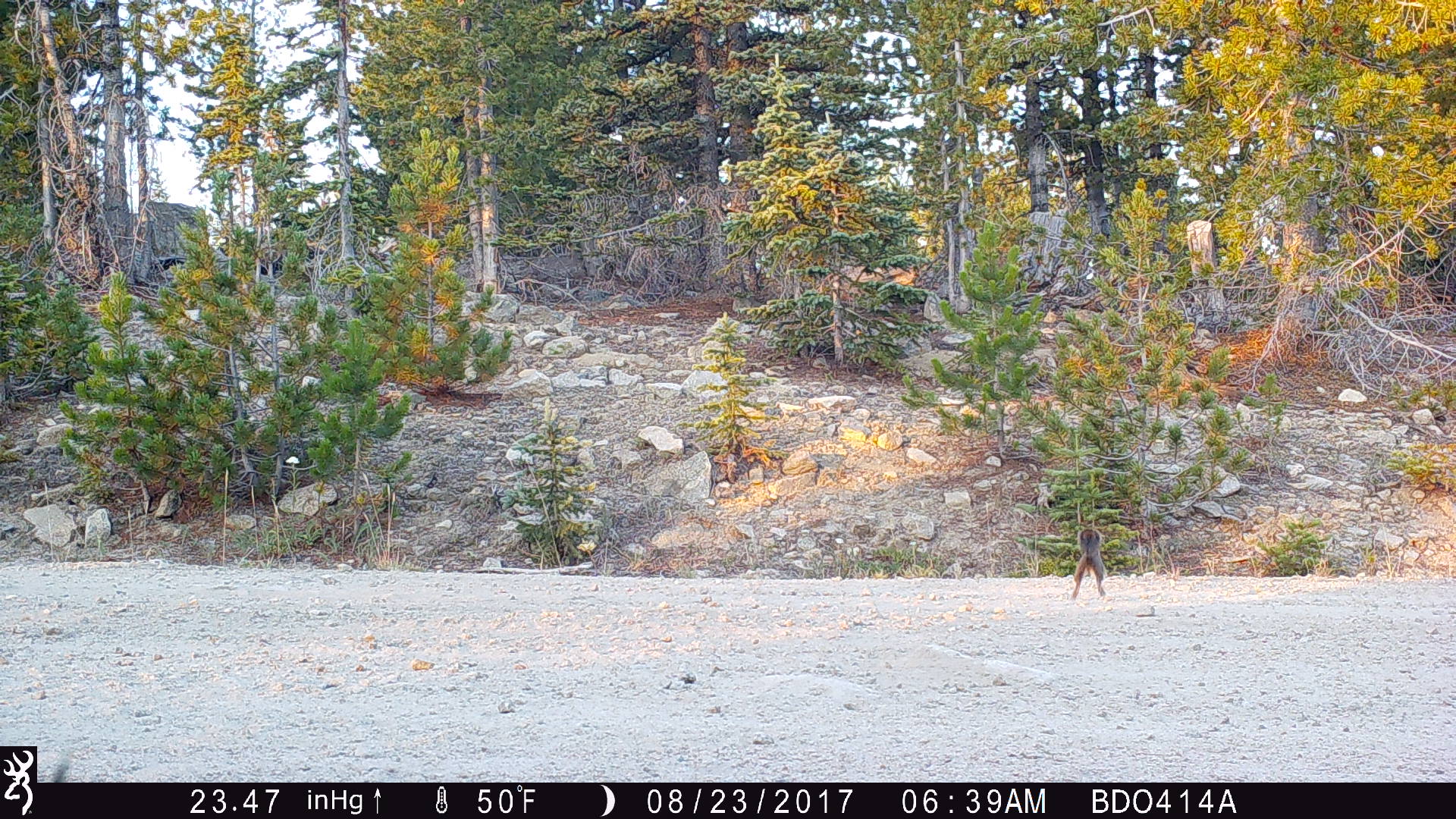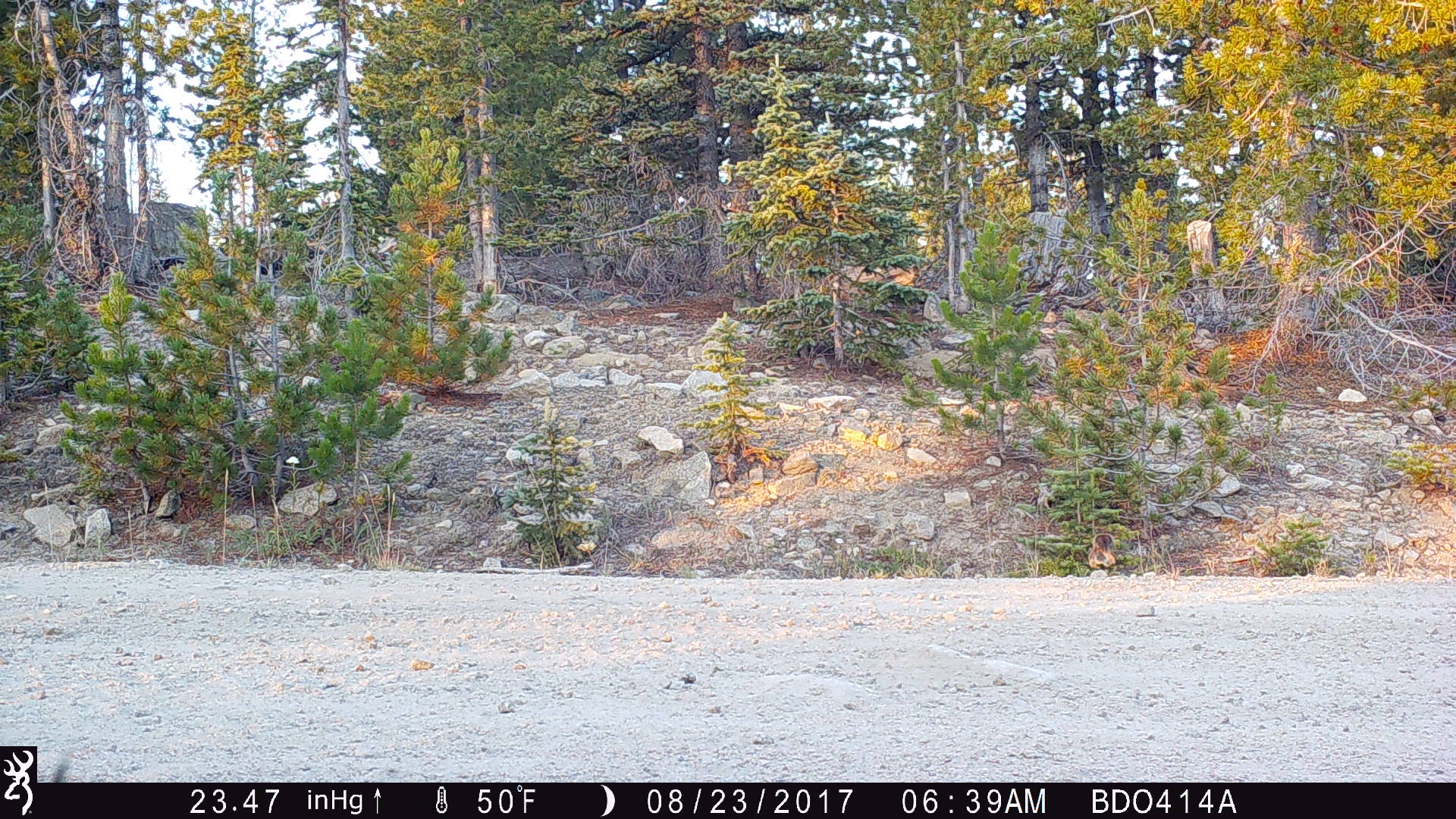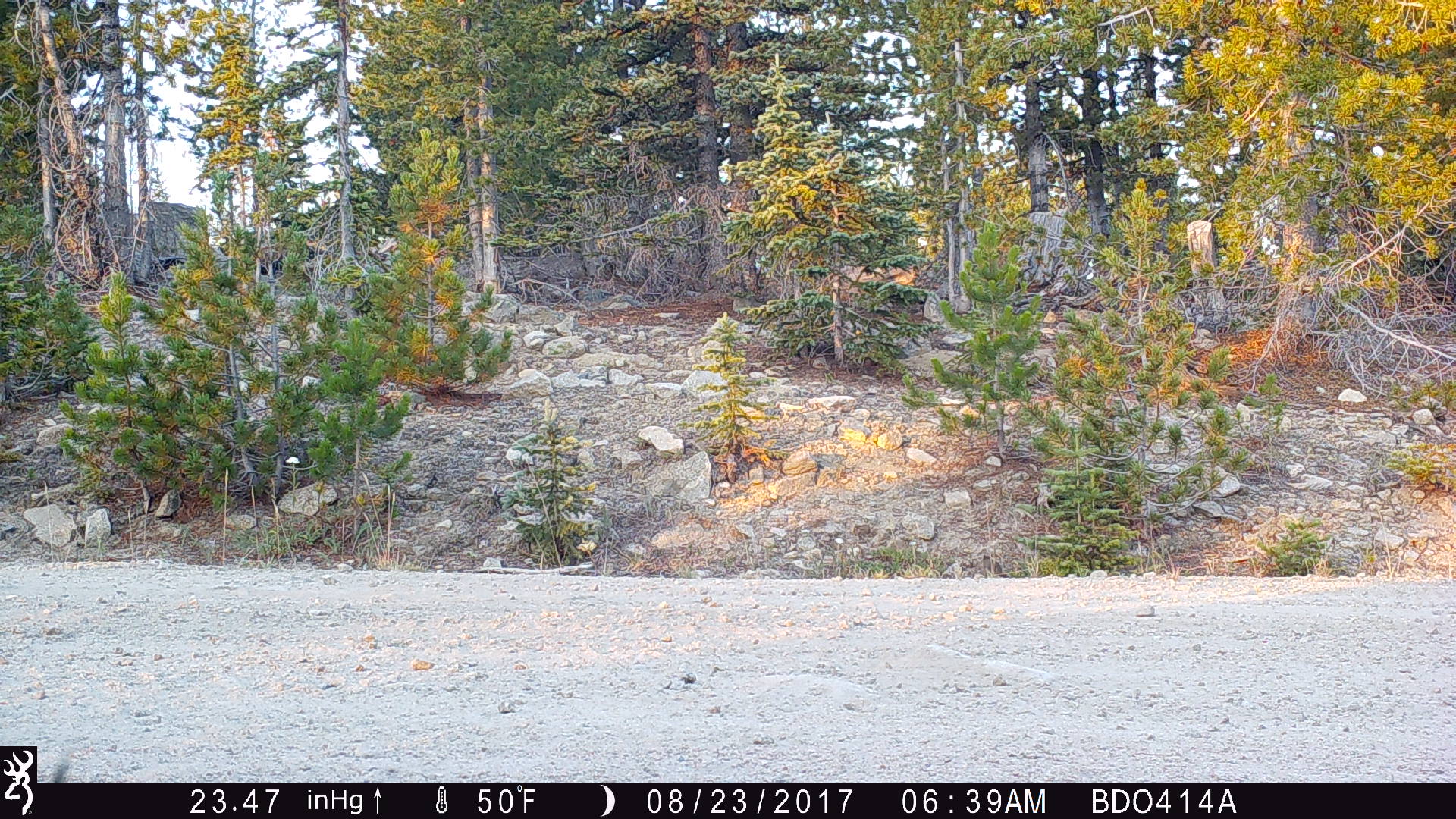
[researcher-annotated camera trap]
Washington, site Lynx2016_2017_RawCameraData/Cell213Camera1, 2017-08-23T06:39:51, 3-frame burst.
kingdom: Animalia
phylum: Chordata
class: Mammalia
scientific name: Mammalia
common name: small mammal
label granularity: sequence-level